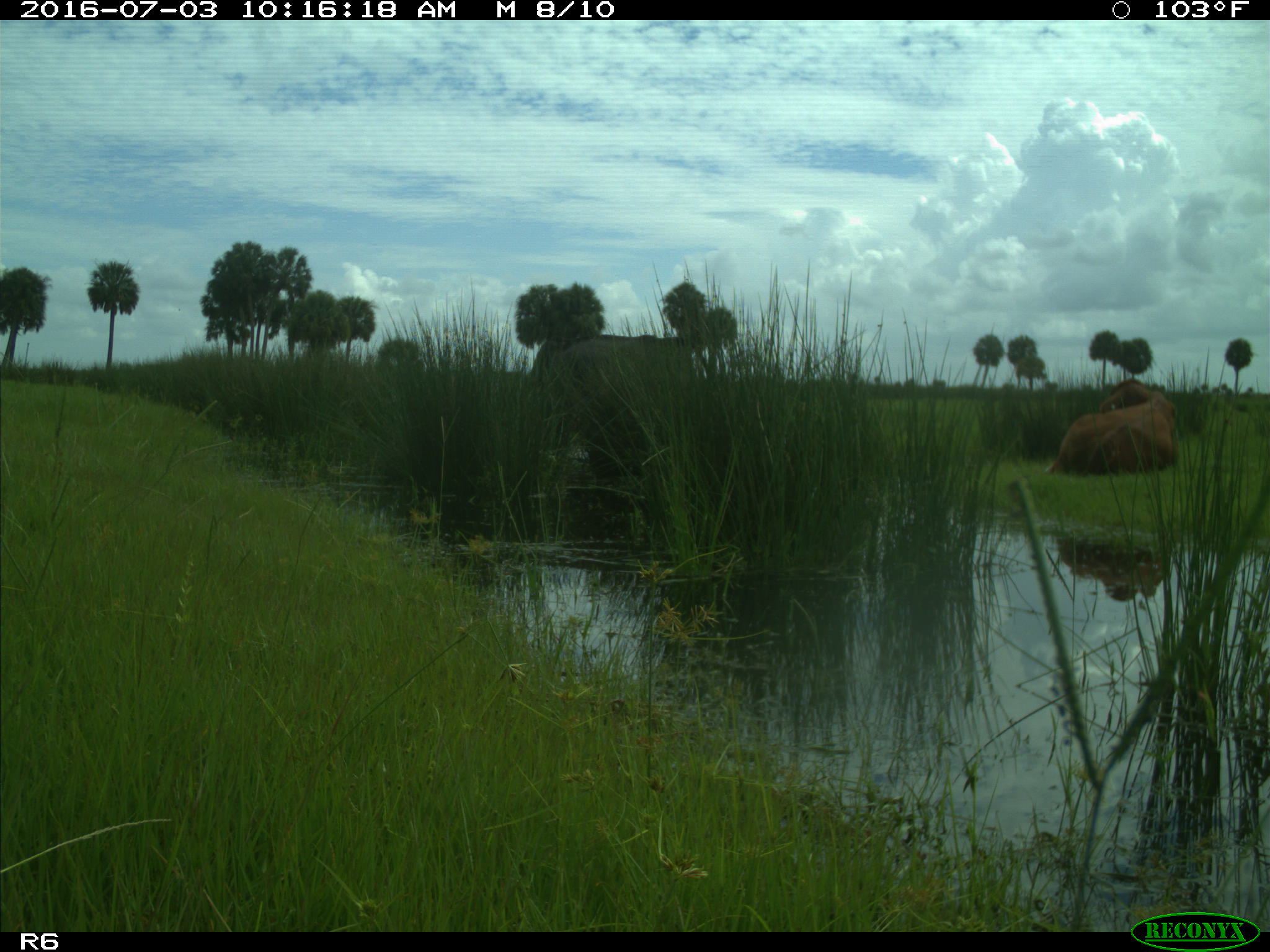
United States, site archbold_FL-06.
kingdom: Animalia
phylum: Chordata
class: Mammalia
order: Artiodactyla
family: Bovidae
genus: Bos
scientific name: Bos taurus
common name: domestic cow